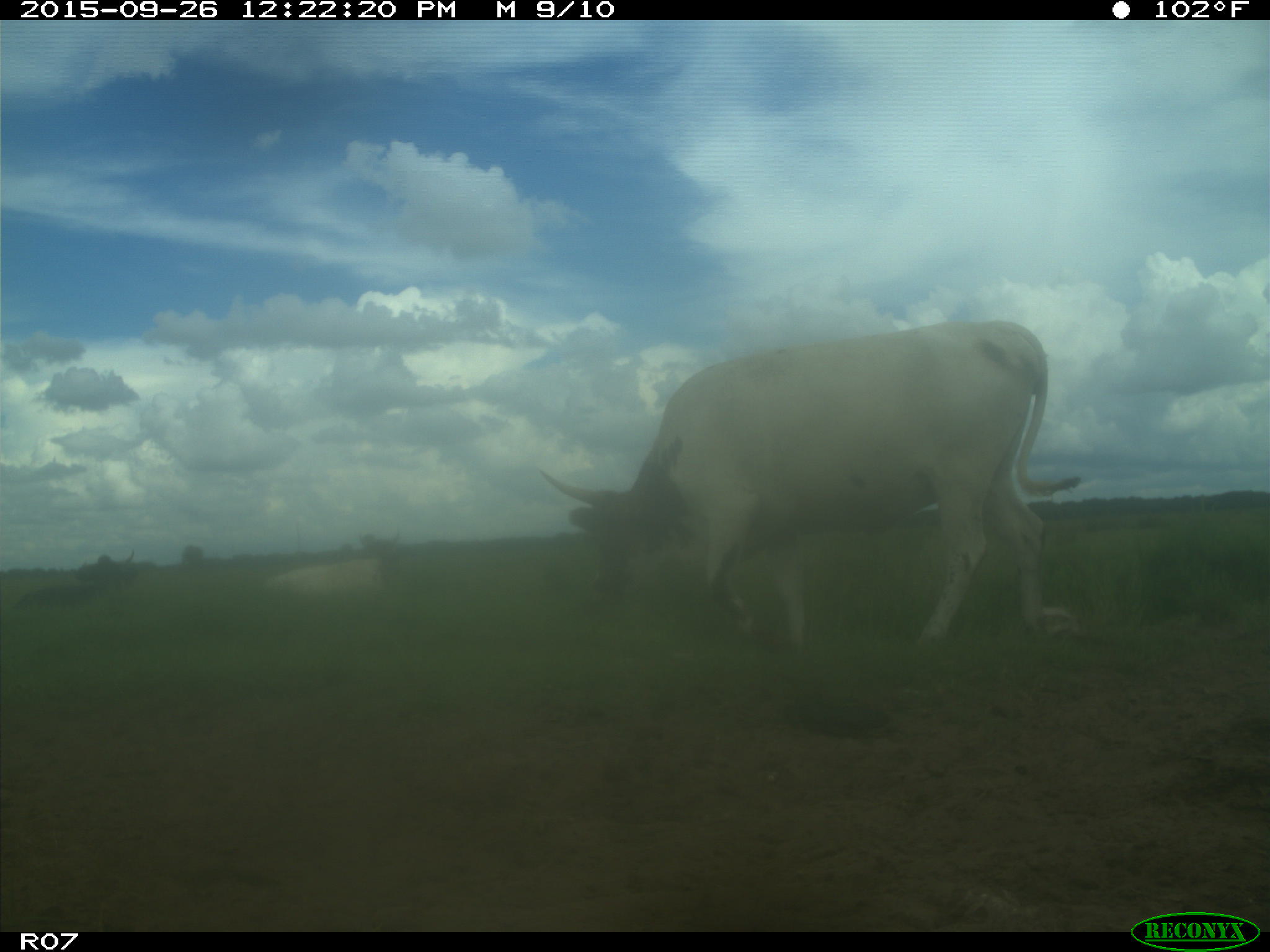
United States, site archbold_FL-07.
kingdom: Animalia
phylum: Chordata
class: Mammalia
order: Artiodactyla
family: Bovidae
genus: Bos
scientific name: Bos taurus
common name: domestic cow